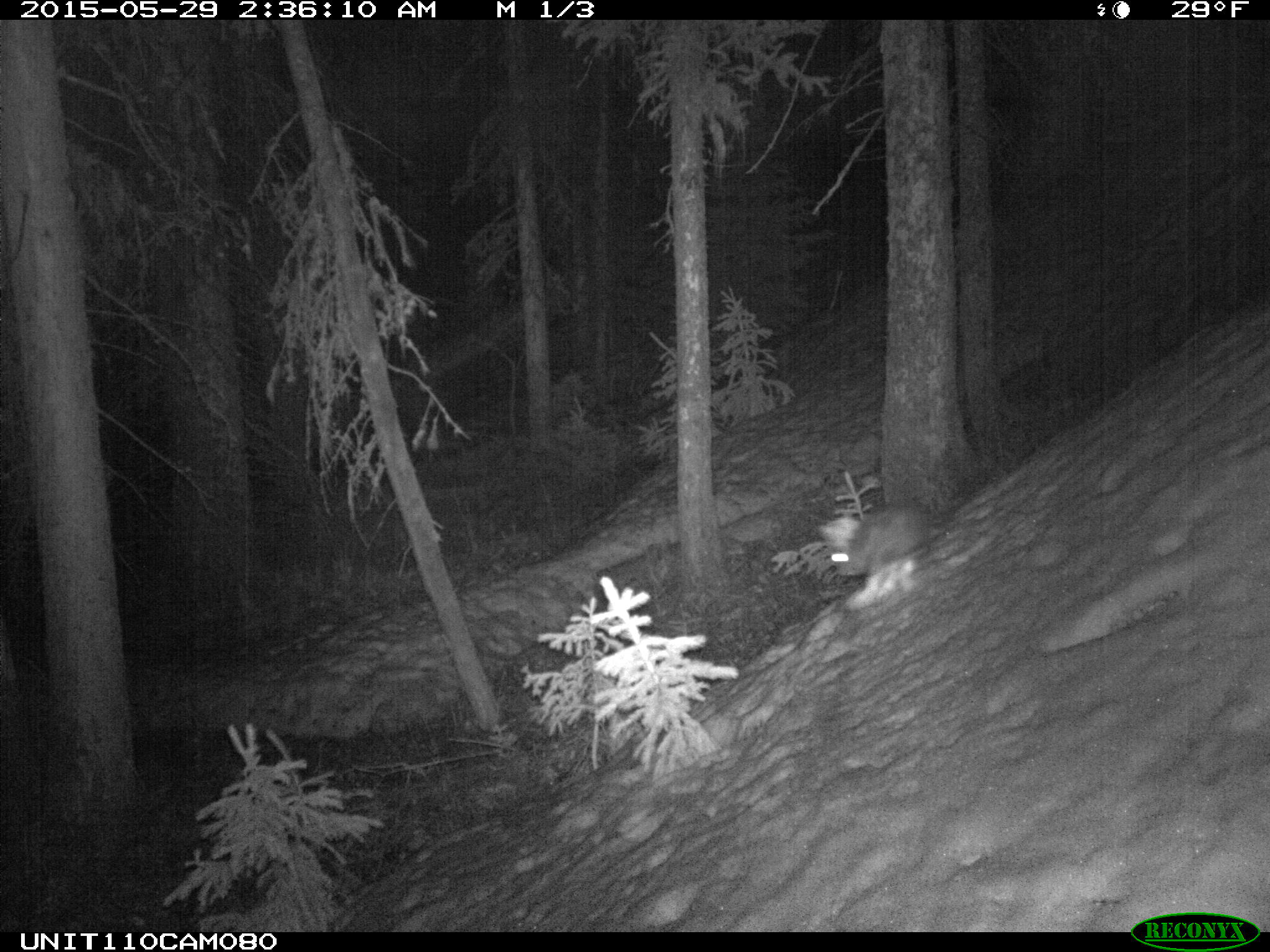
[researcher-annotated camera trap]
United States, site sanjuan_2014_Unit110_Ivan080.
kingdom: Animalia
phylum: Chordata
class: Mammalia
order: Lagomorpha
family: Leporidae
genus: Lepus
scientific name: Lepus americanus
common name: snowshoe hare